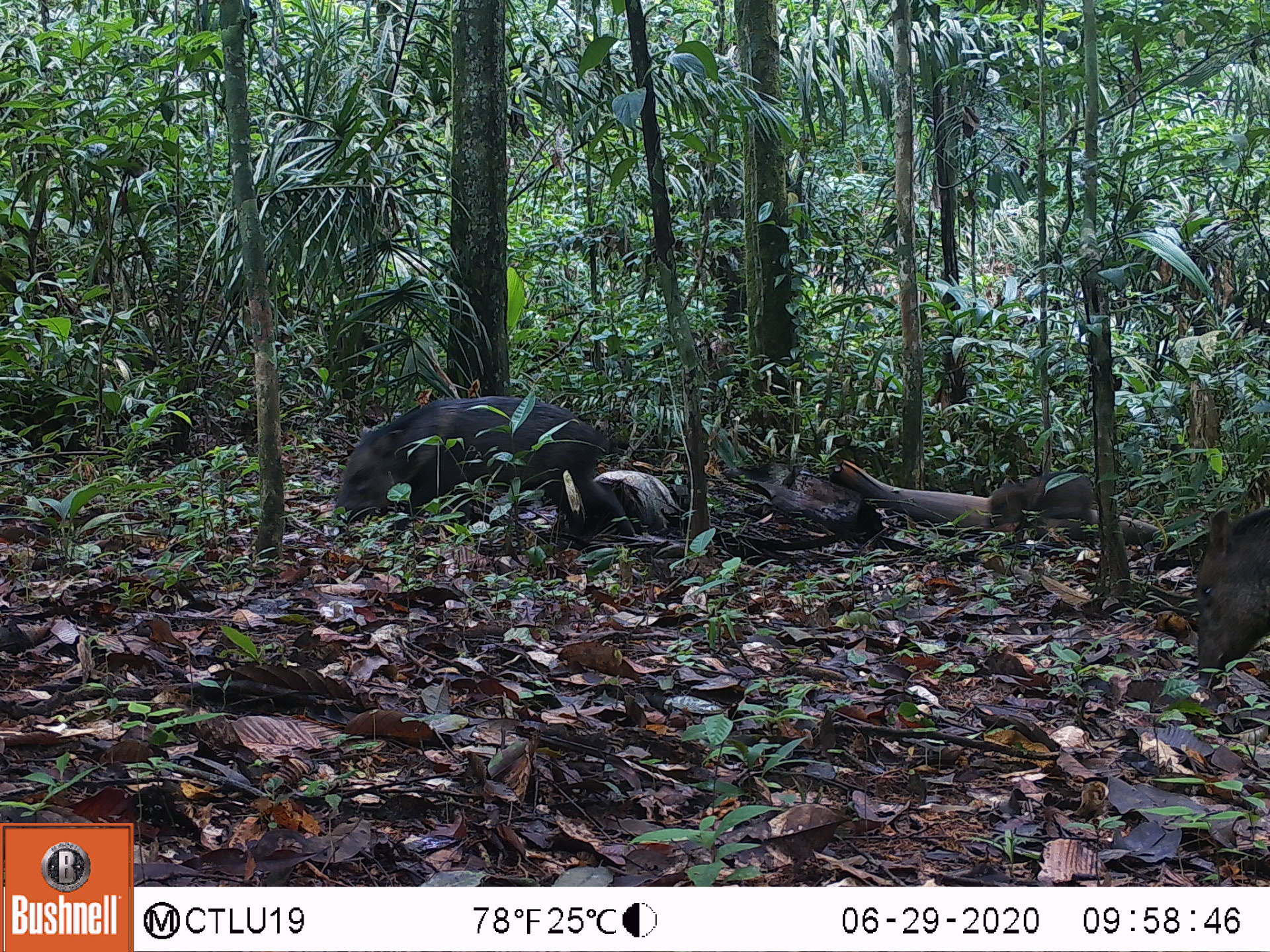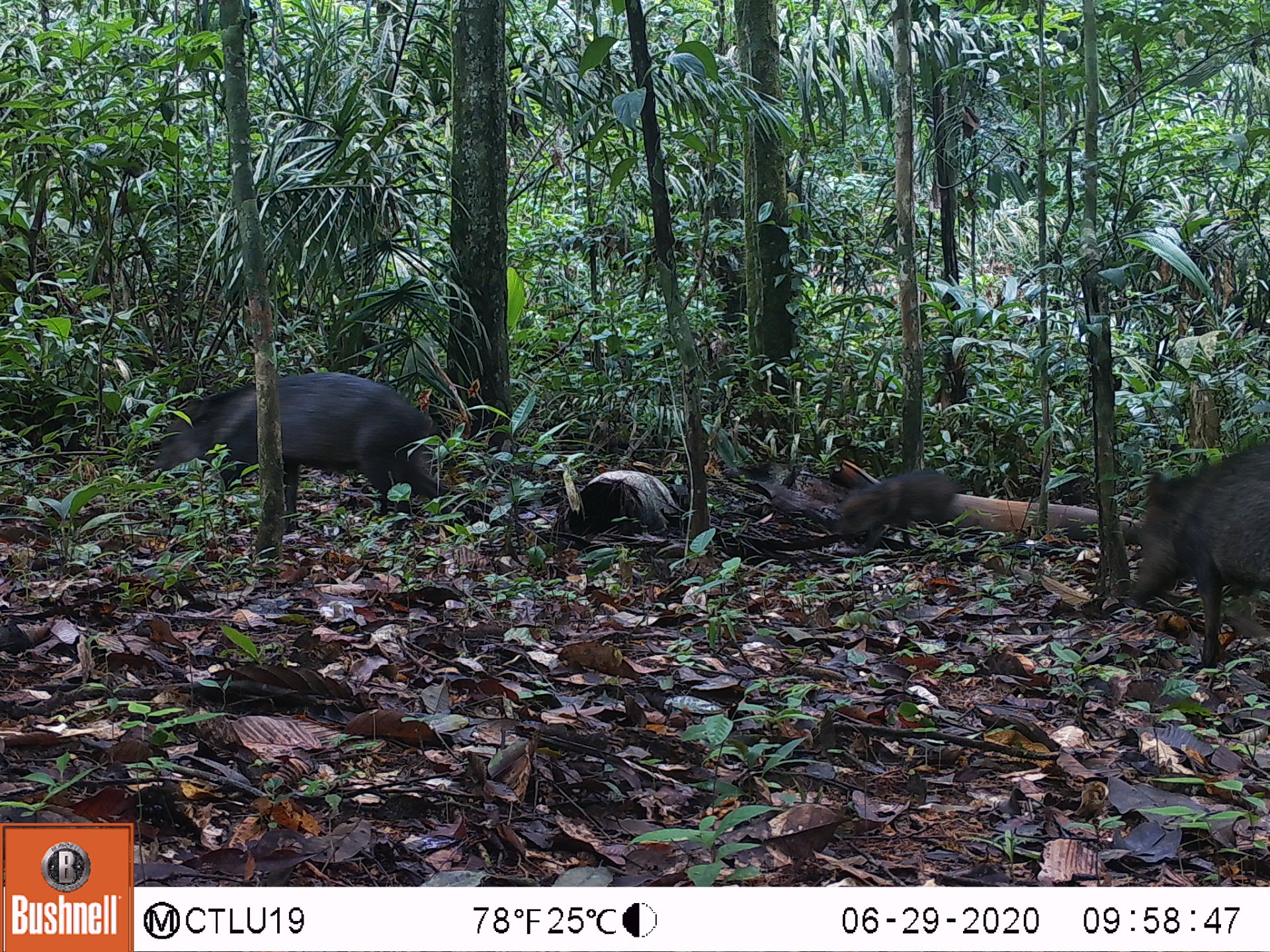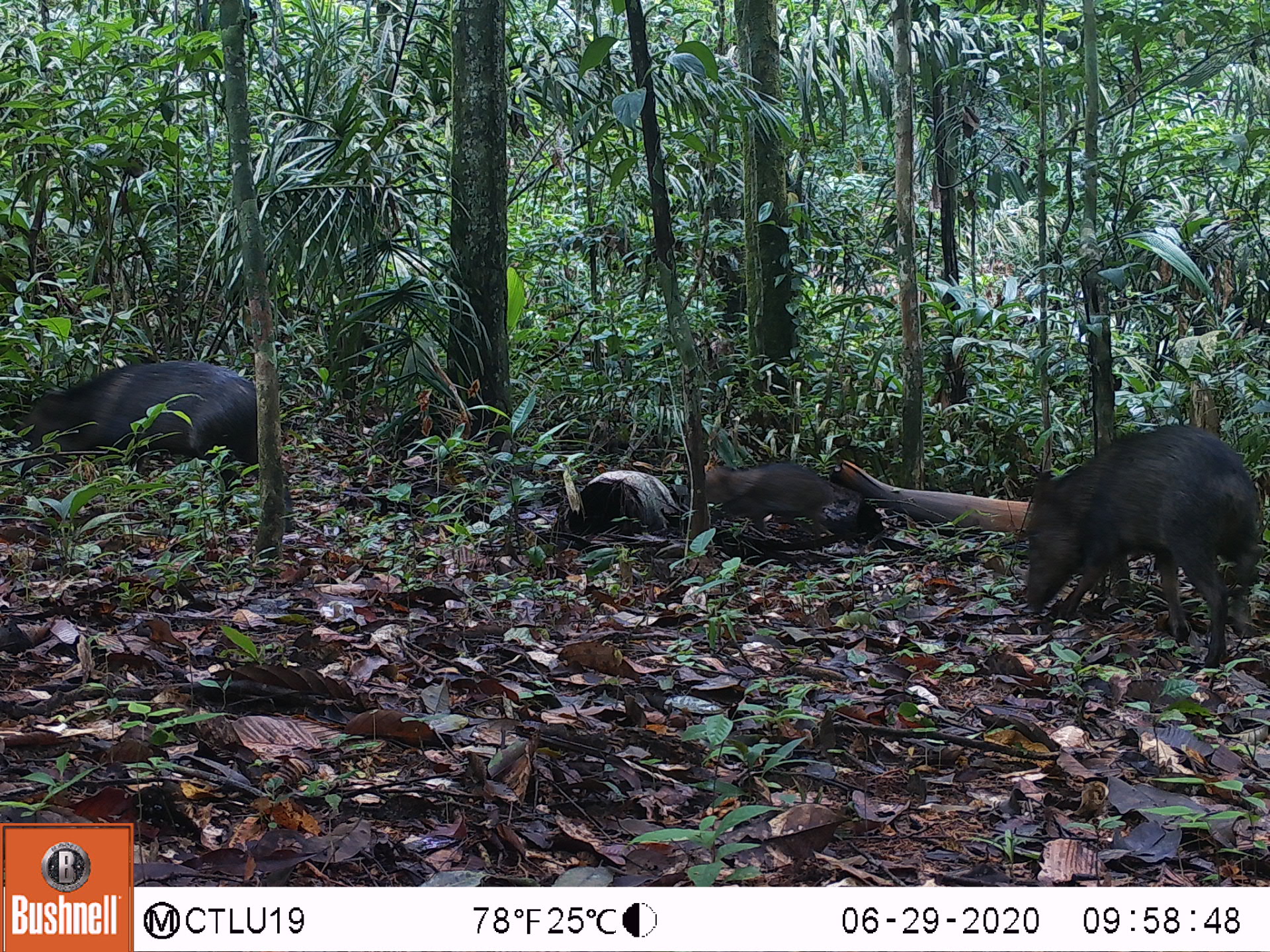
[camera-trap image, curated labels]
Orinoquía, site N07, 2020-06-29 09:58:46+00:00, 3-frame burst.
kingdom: Animalia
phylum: Chordata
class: Mammalia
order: Artiodactyla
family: Tayassuidae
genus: Pecari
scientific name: Pecari tajacu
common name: collared peccary